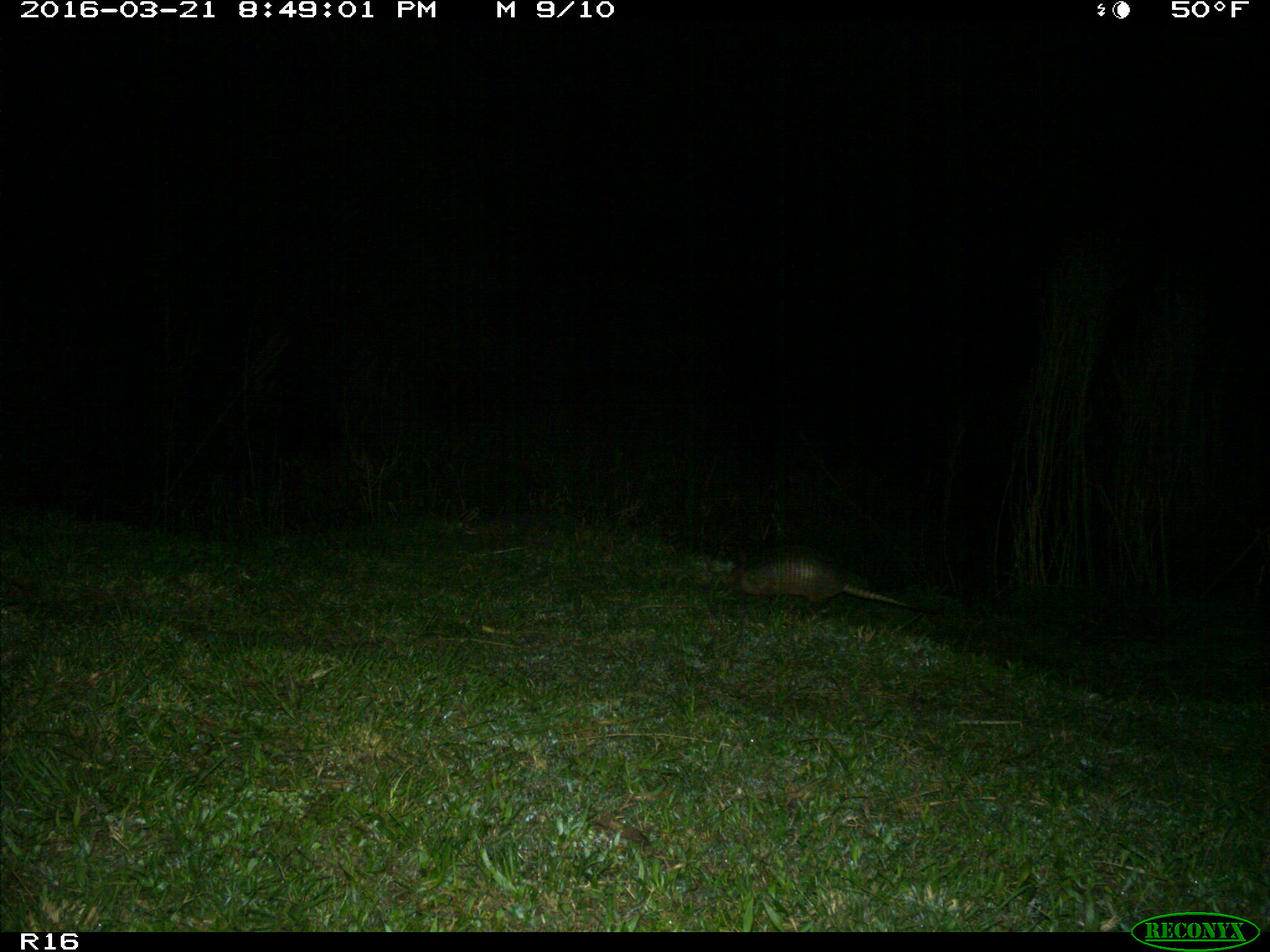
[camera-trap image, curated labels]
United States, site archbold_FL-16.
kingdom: Animalia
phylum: Chordata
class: Mammalia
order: Cingulata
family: Dasypodidae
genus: Dasypus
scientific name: Dasypus novemcinctus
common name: nine-banded armadillo